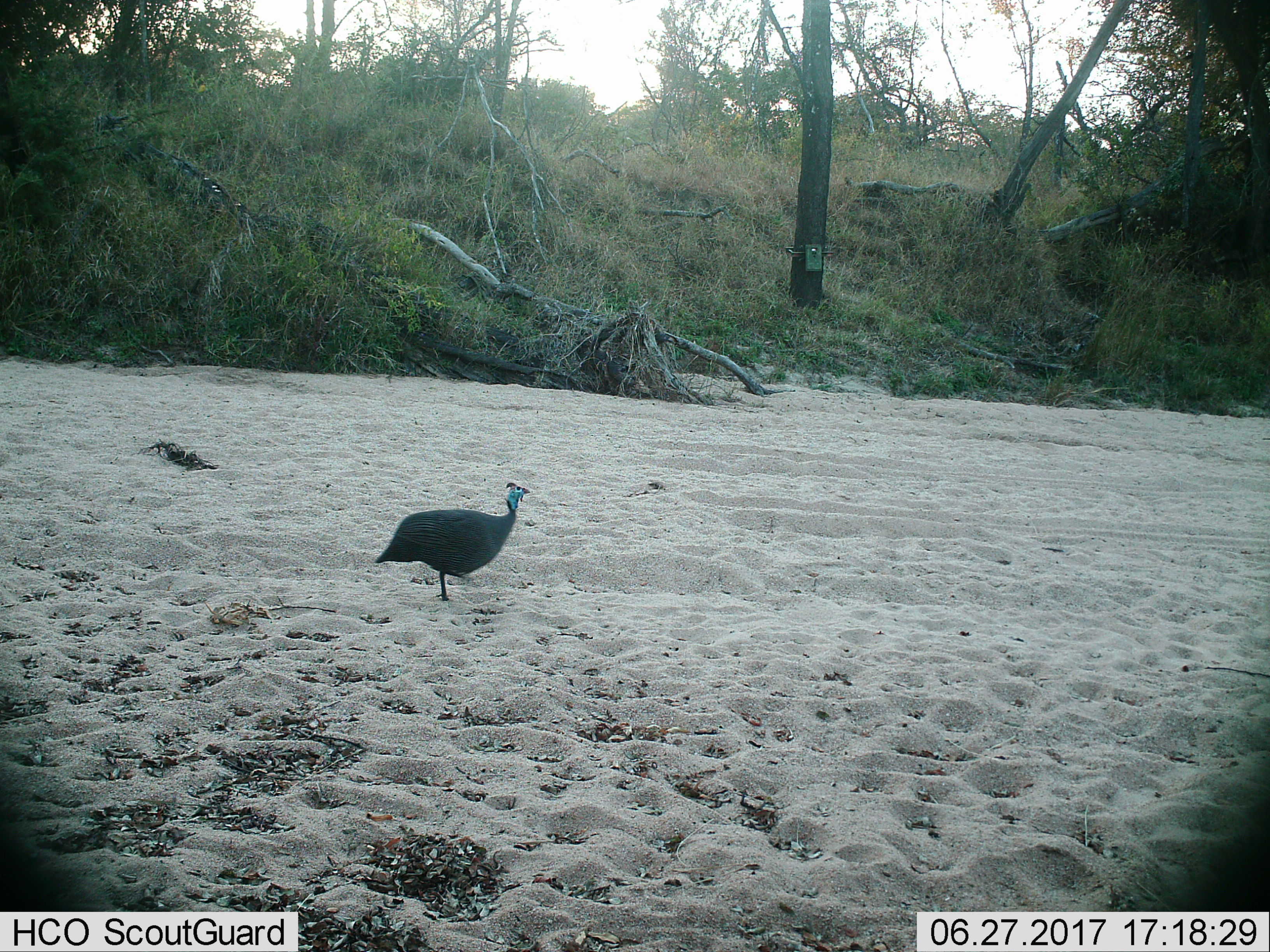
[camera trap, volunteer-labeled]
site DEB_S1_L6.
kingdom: Animalia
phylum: Chordata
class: Aves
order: Galliformes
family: Numididae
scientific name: Numididae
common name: guineafowl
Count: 1.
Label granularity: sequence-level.